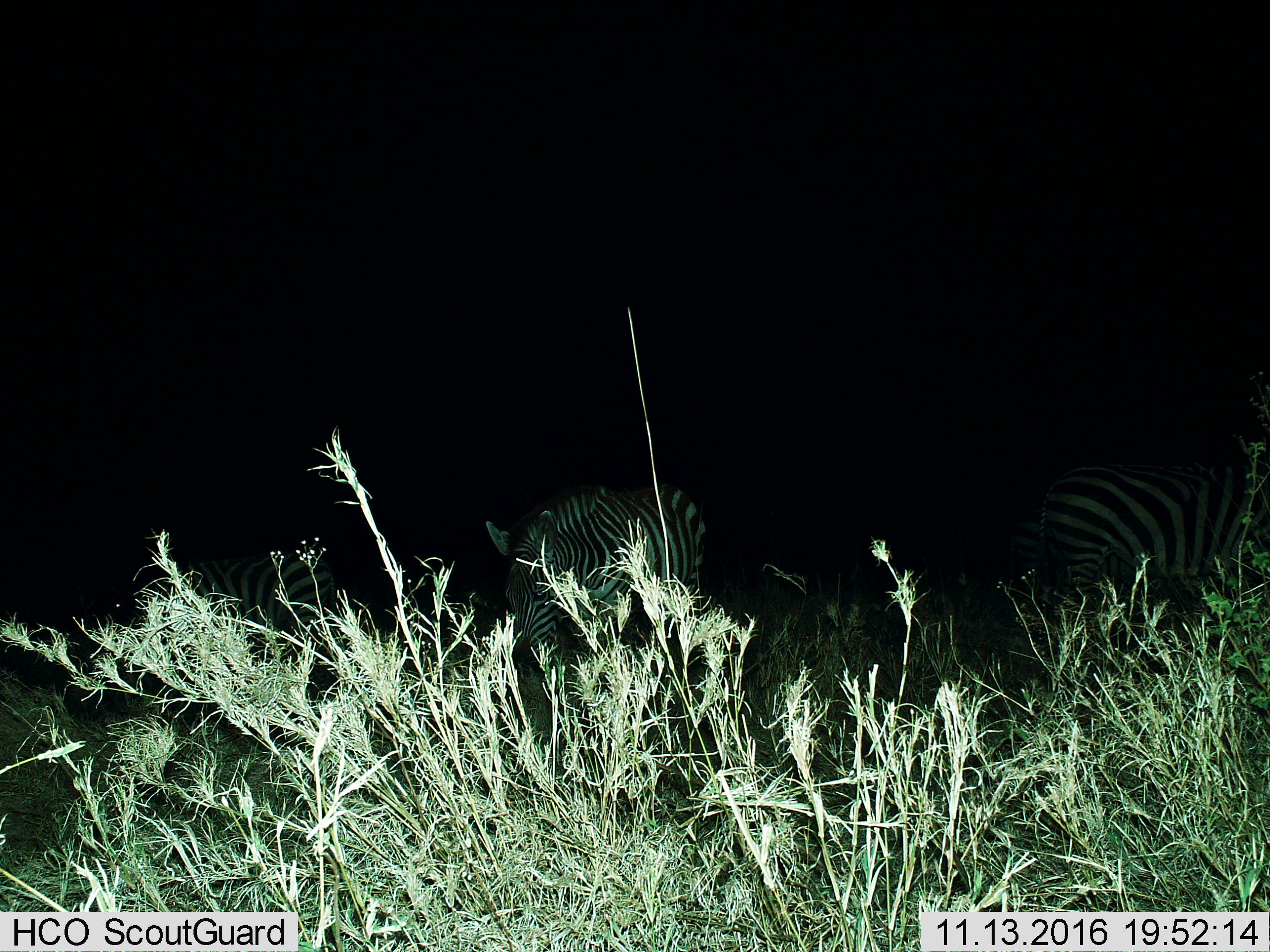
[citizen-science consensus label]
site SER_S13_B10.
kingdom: Animalia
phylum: Chordata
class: Mammalia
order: Perissodactyla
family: Equidae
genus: Equus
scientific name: Equus quagga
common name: plains zebra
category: zebraplains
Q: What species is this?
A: Zebraplains (plains zebra) (Equus quagga).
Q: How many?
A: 3.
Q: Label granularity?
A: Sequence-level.